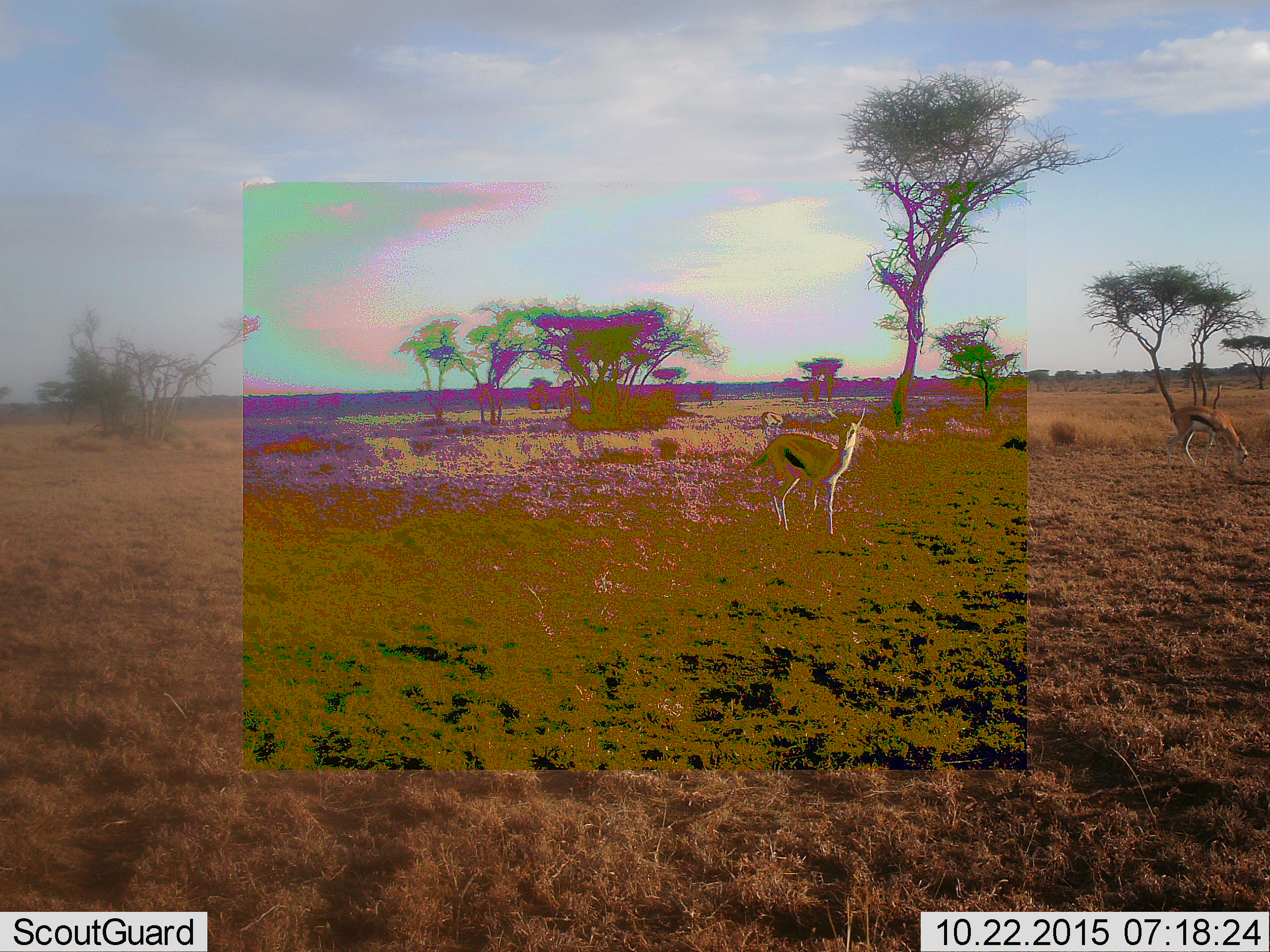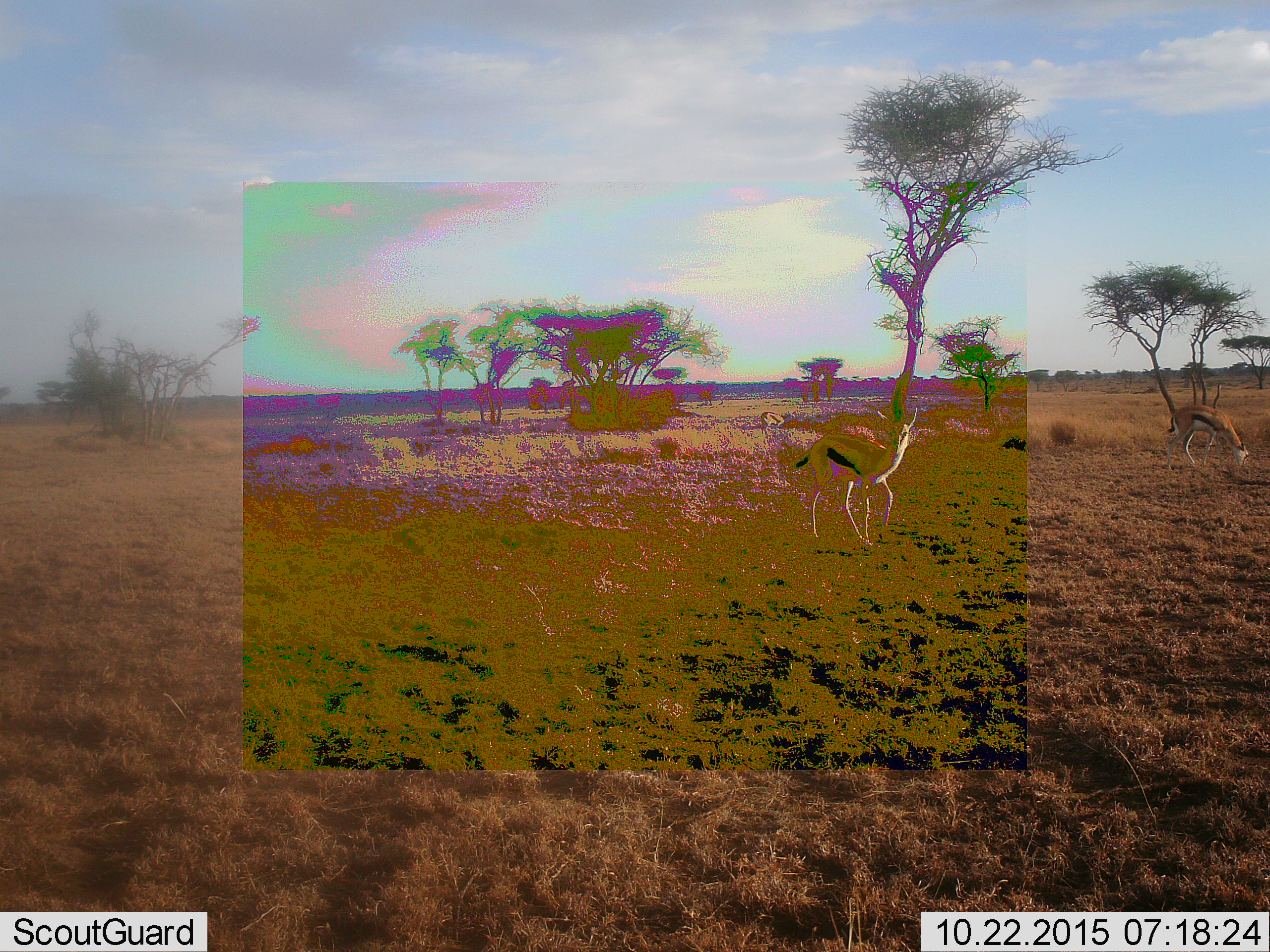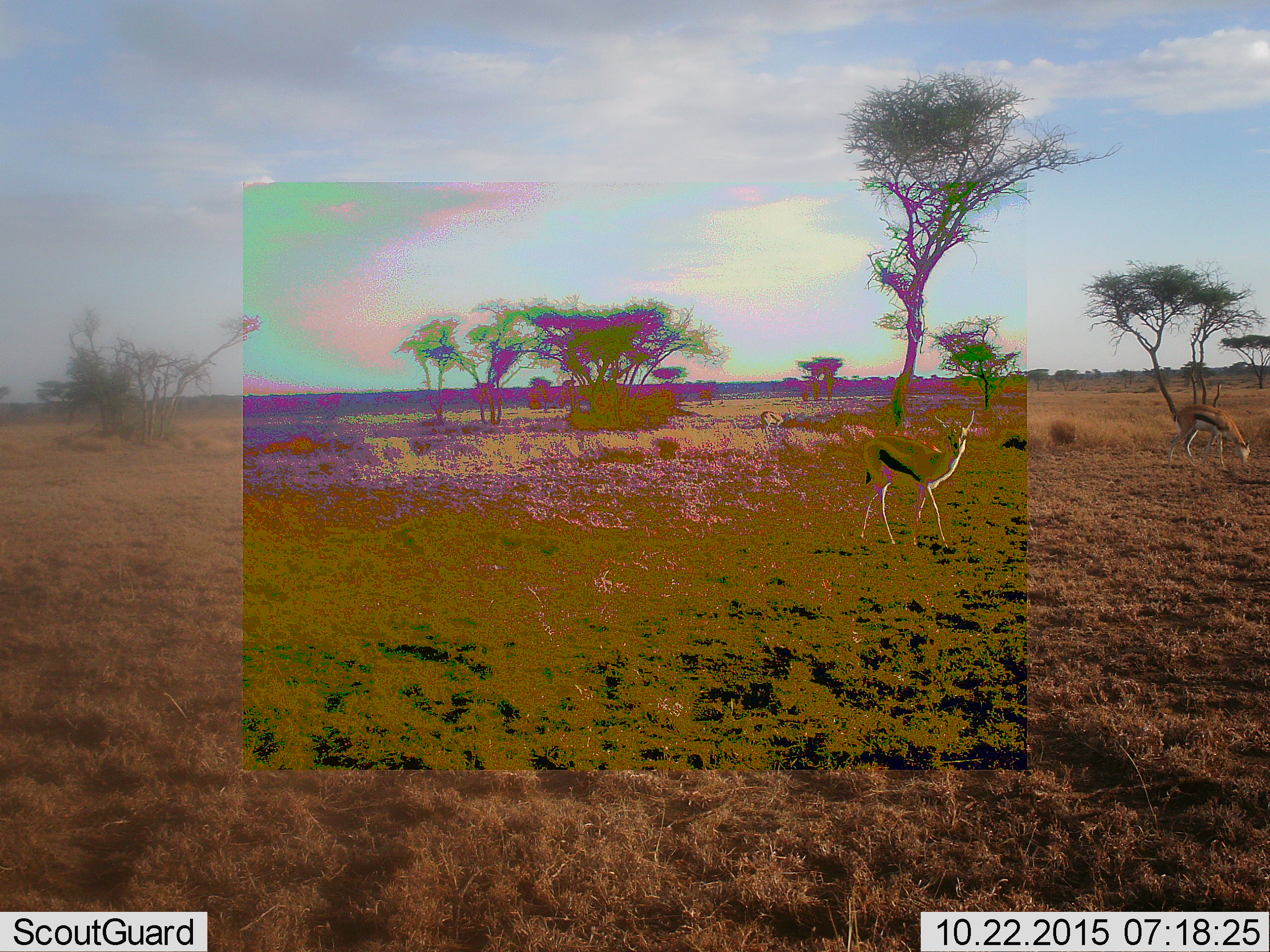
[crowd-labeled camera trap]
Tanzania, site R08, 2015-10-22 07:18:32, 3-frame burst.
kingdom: Animalia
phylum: Chordata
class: Mammalia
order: Artiodactyla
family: Bovidae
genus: Eudorcas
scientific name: Eudorcas thomsonii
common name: thomson's gazelle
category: gazellethomsons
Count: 3.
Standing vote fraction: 38%.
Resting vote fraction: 0%.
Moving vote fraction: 75%.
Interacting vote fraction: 0%.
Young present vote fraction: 0%.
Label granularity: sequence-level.